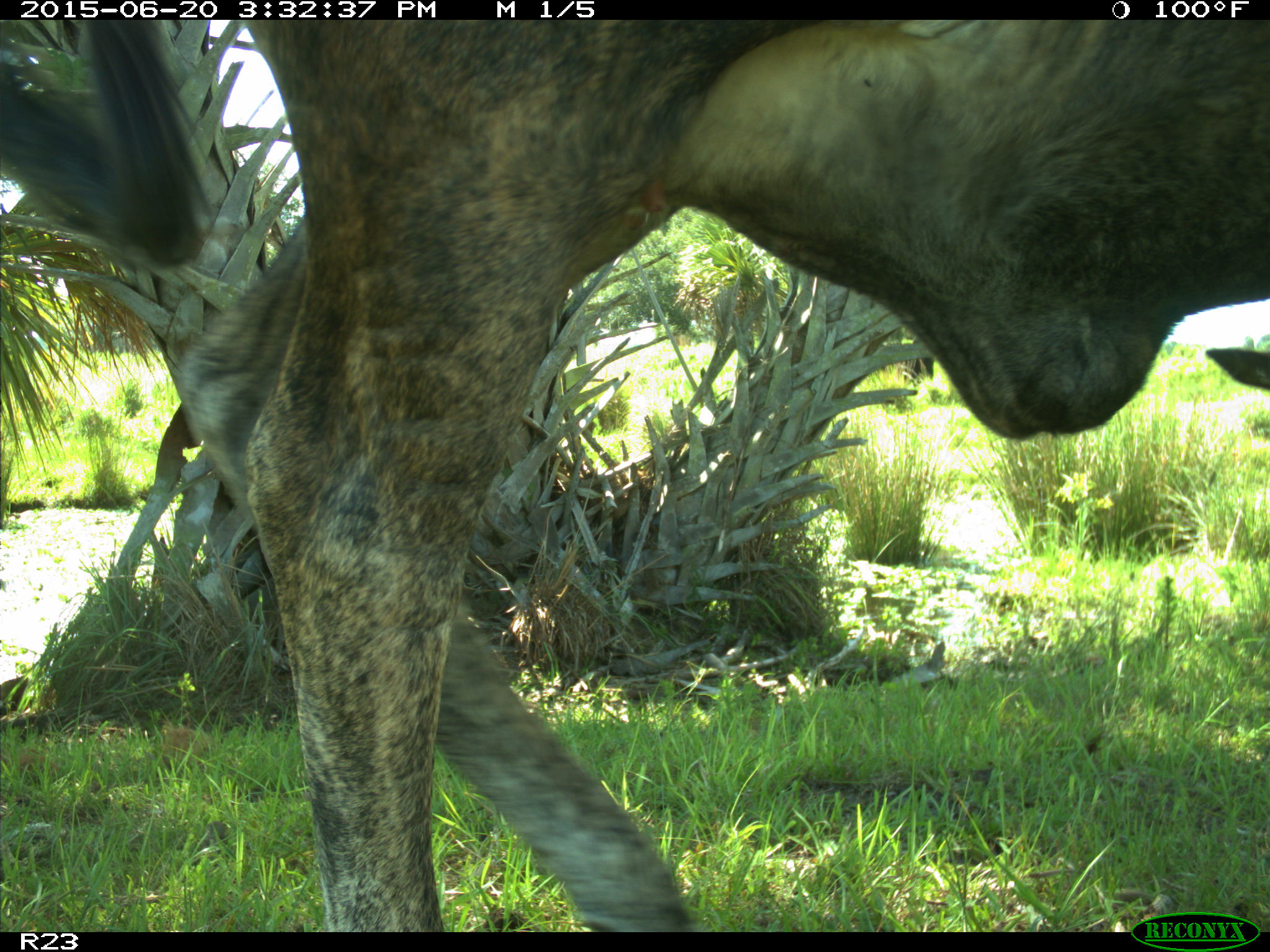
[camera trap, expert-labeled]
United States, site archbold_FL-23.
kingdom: Animalia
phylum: Chordata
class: Mammalia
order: Artiodactyla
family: Bovidae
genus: Bos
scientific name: Bos taurus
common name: domestic cow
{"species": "Bos taurus (domestic cow)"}